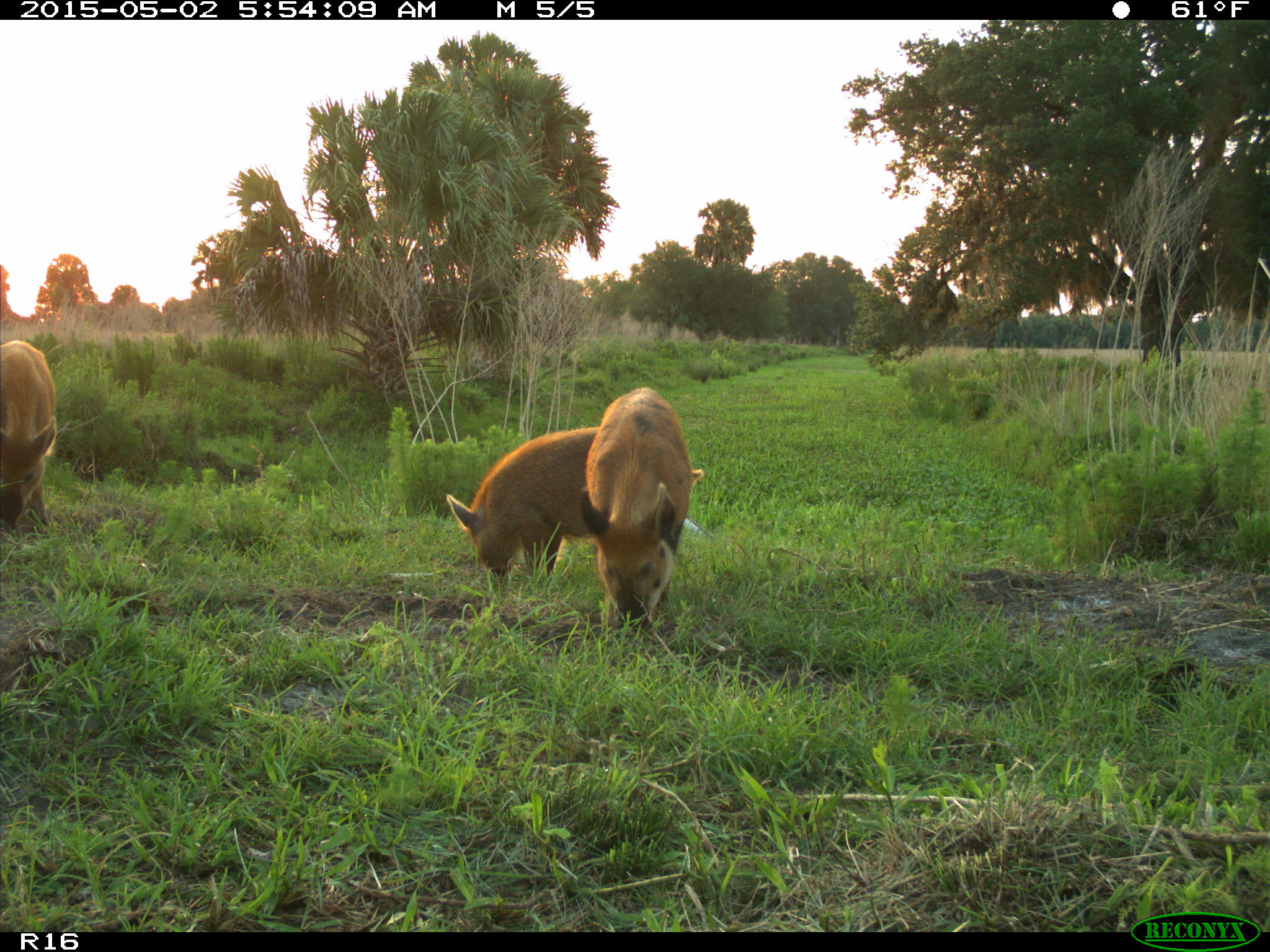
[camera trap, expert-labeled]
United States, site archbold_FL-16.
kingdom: Animalia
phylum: Chordata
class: Mammalia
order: Artiodactyla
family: Suidae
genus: Sus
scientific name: Sus scrofa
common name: wild boar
Sus scrofa (wild boar).